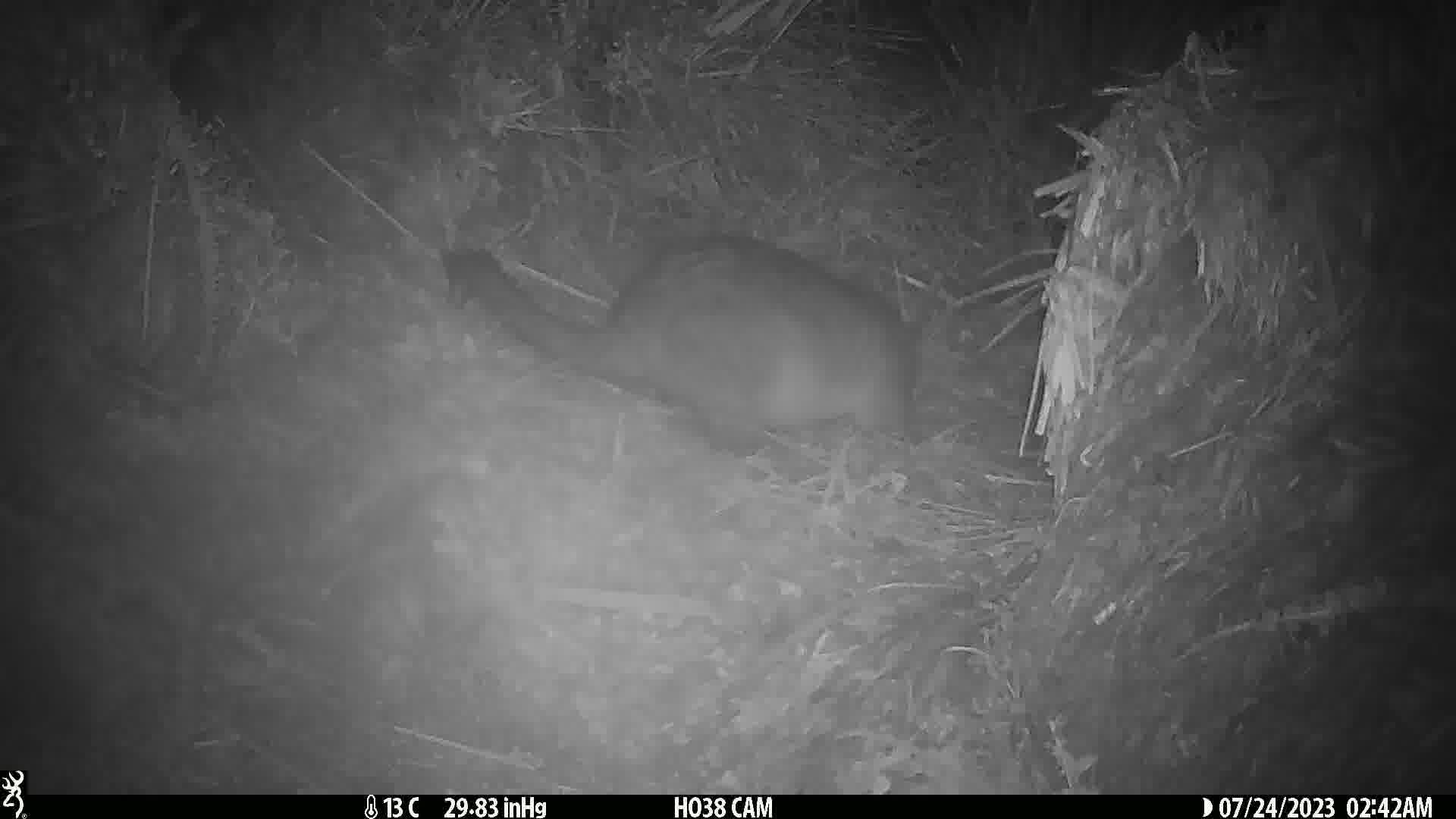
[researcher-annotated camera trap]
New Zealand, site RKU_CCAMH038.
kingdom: Animalia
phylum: Chordata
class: Mammalia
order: Diprotodontia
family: Phalangeridae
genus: Trichosurus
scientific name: Trichosurus vulpecula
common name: common brushtail possum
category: possum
Possum (common brushtail possum) (Trichosurus vulpecula).